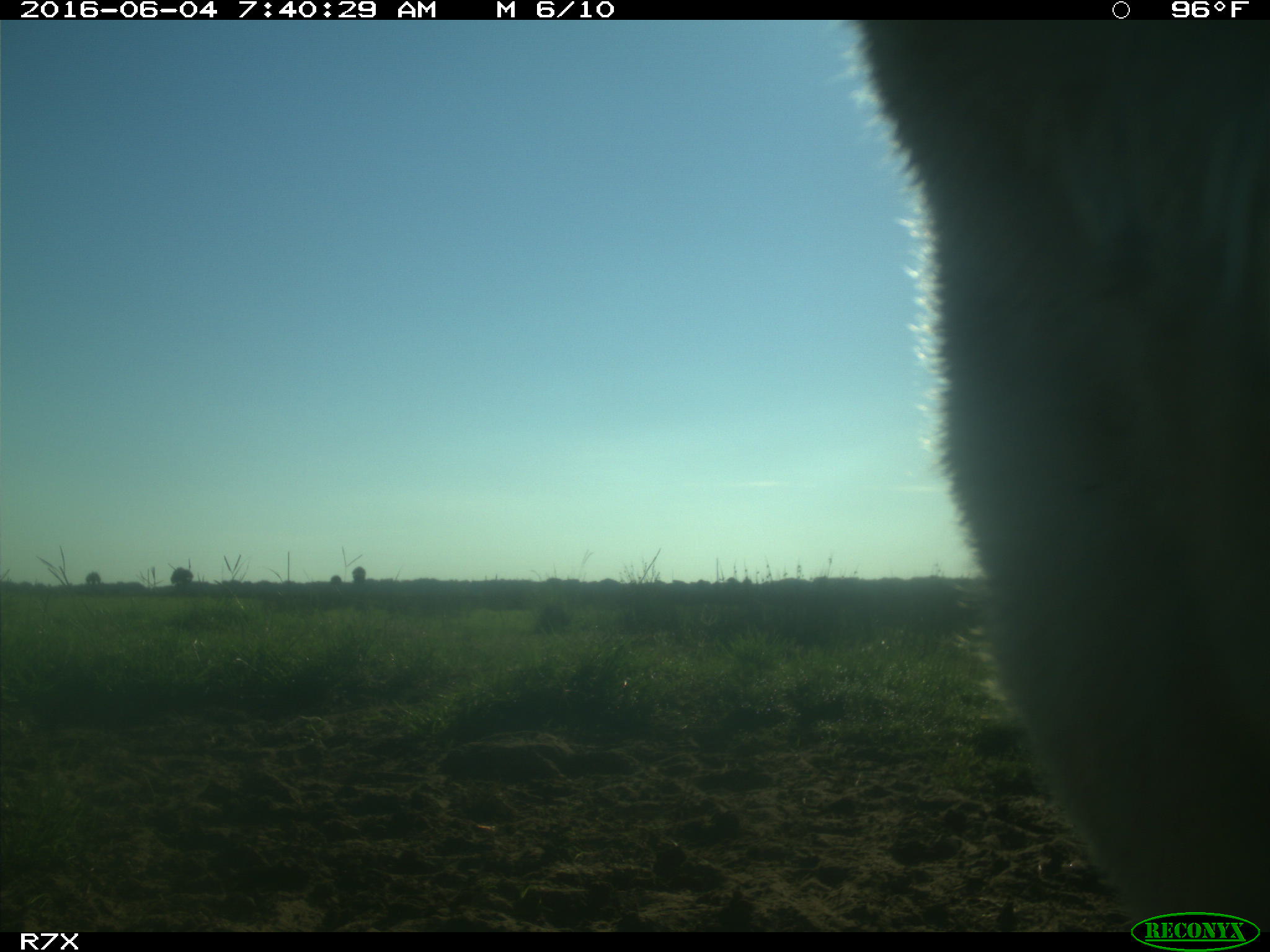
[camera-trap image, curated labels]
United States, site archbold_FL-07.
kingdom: Animalia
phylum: Chordata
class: Mammalia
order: Artiodactyla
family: Bovidae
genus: Bos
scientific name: Bos taurus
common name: domestic cow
Bos taurus (domestic cow).